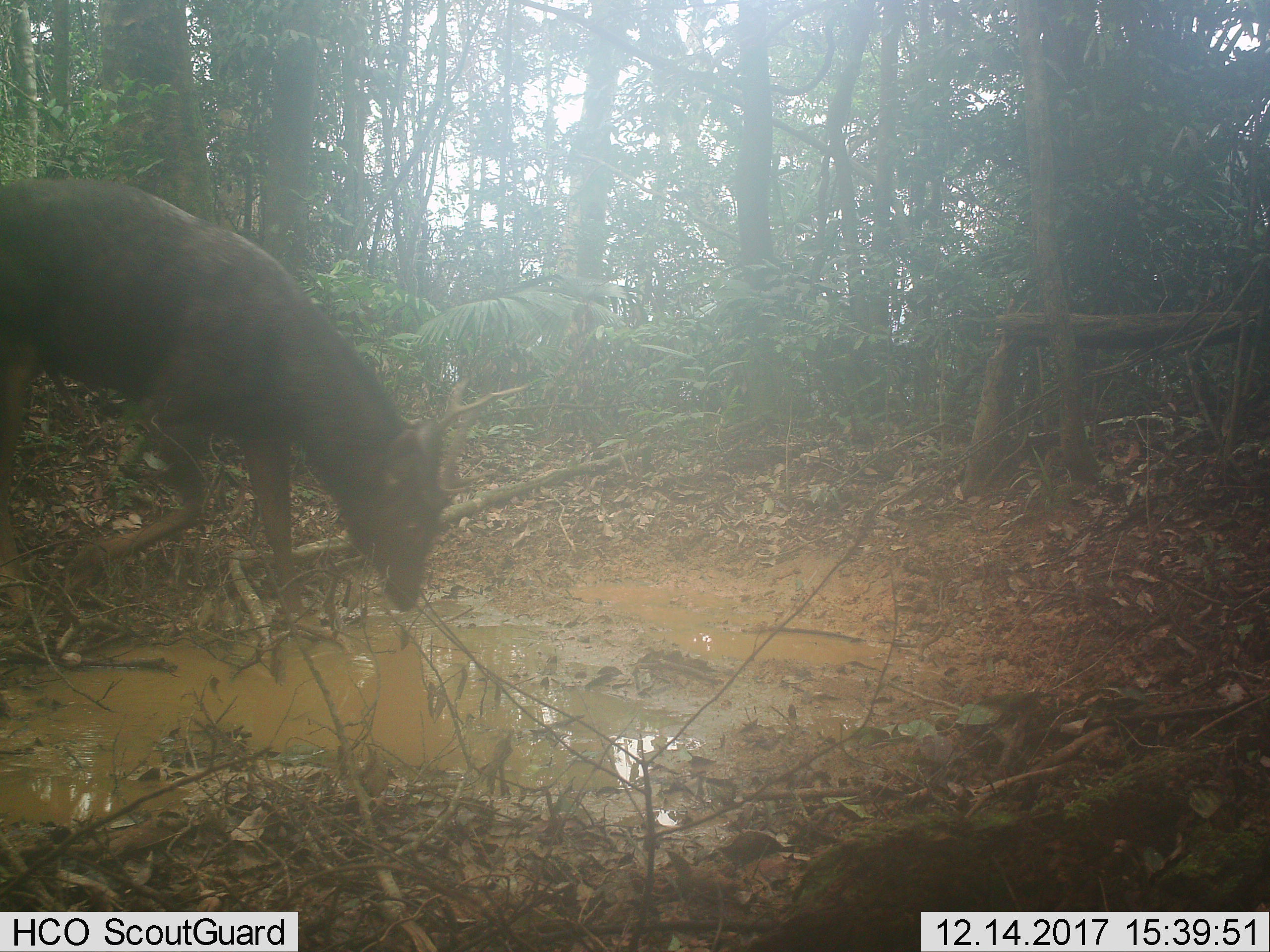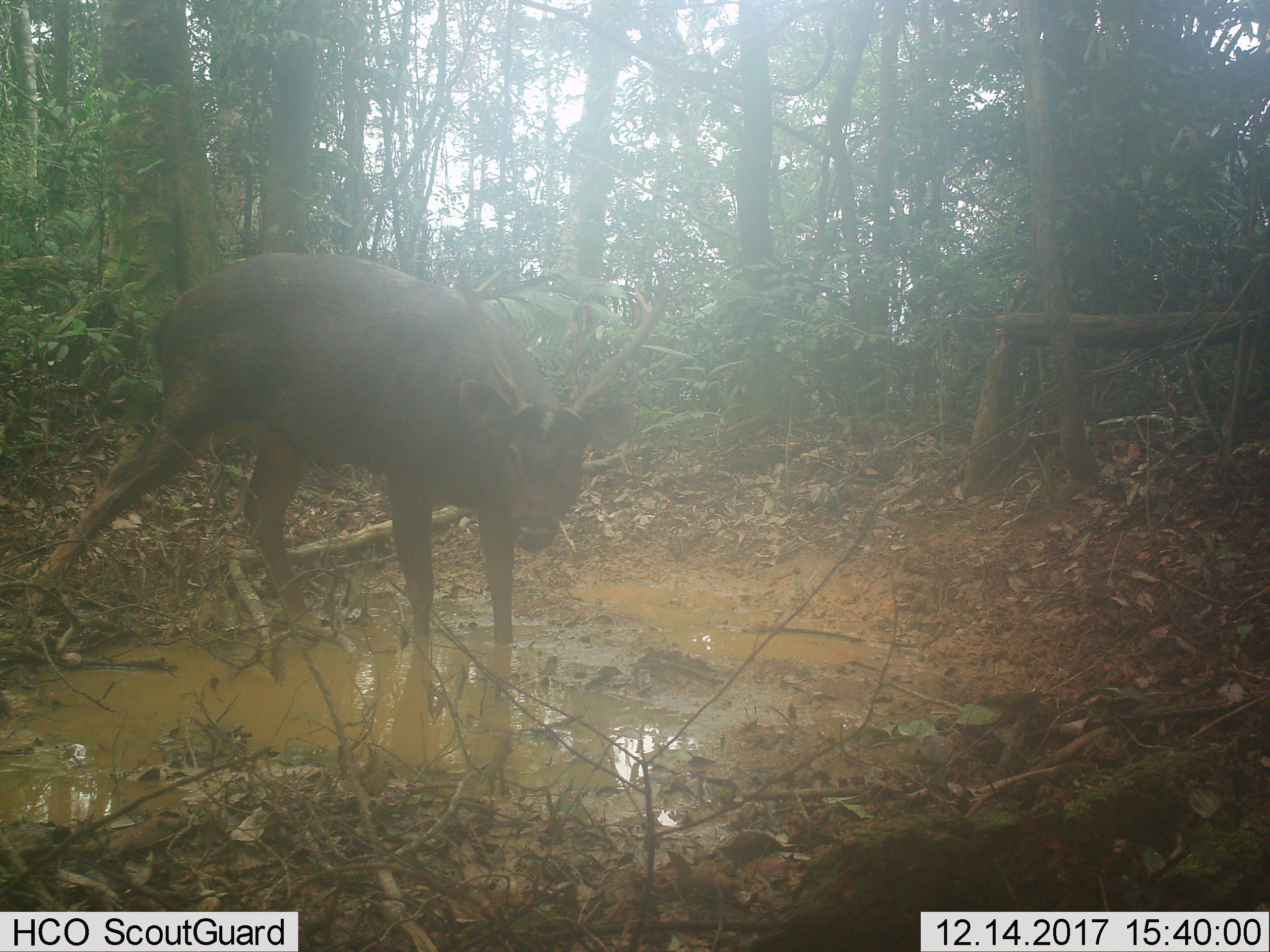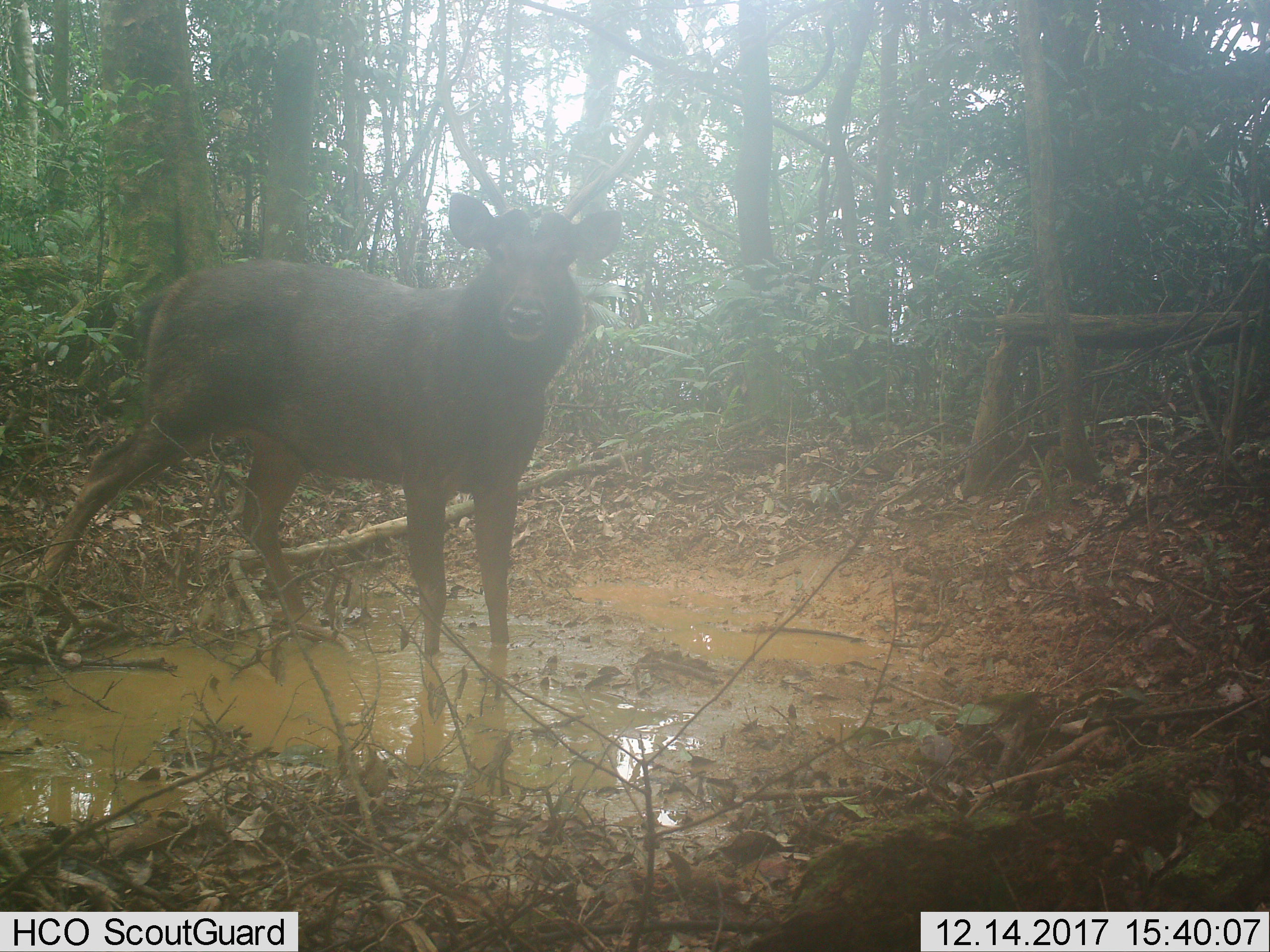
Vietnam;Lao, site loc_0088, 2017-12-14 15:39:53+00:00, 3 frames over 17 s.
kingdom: Animalia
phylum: Chordata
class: Mammalia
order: Artiodactyla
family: Cervidae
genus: Rusa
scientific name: Rusa unicolor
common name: sambar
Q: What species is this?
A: Sambar (Rusa unicolor).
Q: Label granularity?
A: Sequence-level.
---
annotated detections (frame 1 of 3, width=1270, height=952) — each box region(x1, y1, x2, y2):
sambar: region(0, 175, 536, 632)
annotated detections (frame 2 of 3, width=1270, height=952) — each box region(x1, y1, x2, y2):
sambar: region(25, 248, 674, 648)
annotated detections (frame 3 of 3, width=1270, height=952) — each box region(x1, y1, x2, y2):
sambar: region(30, 0, 665, 653)